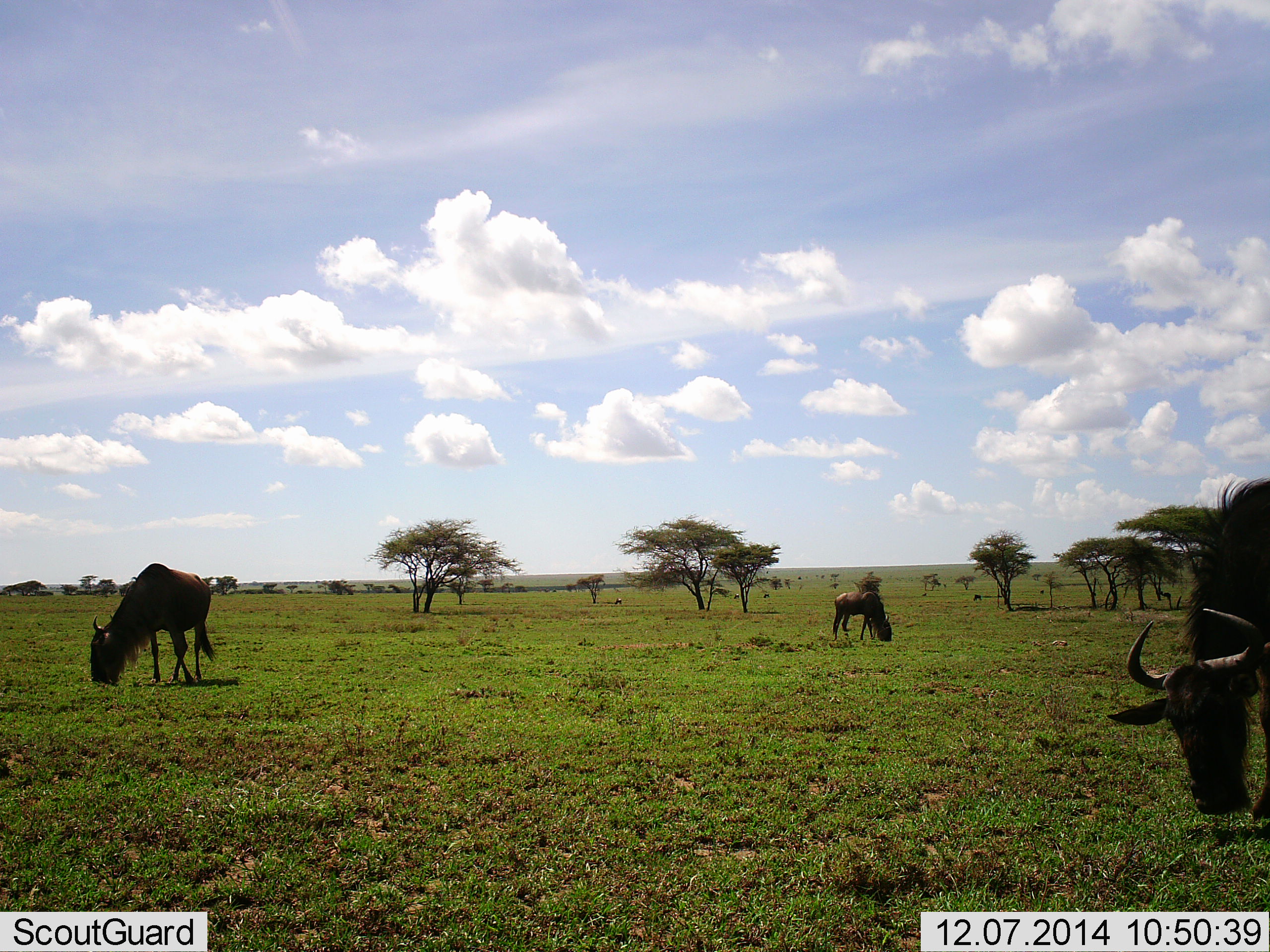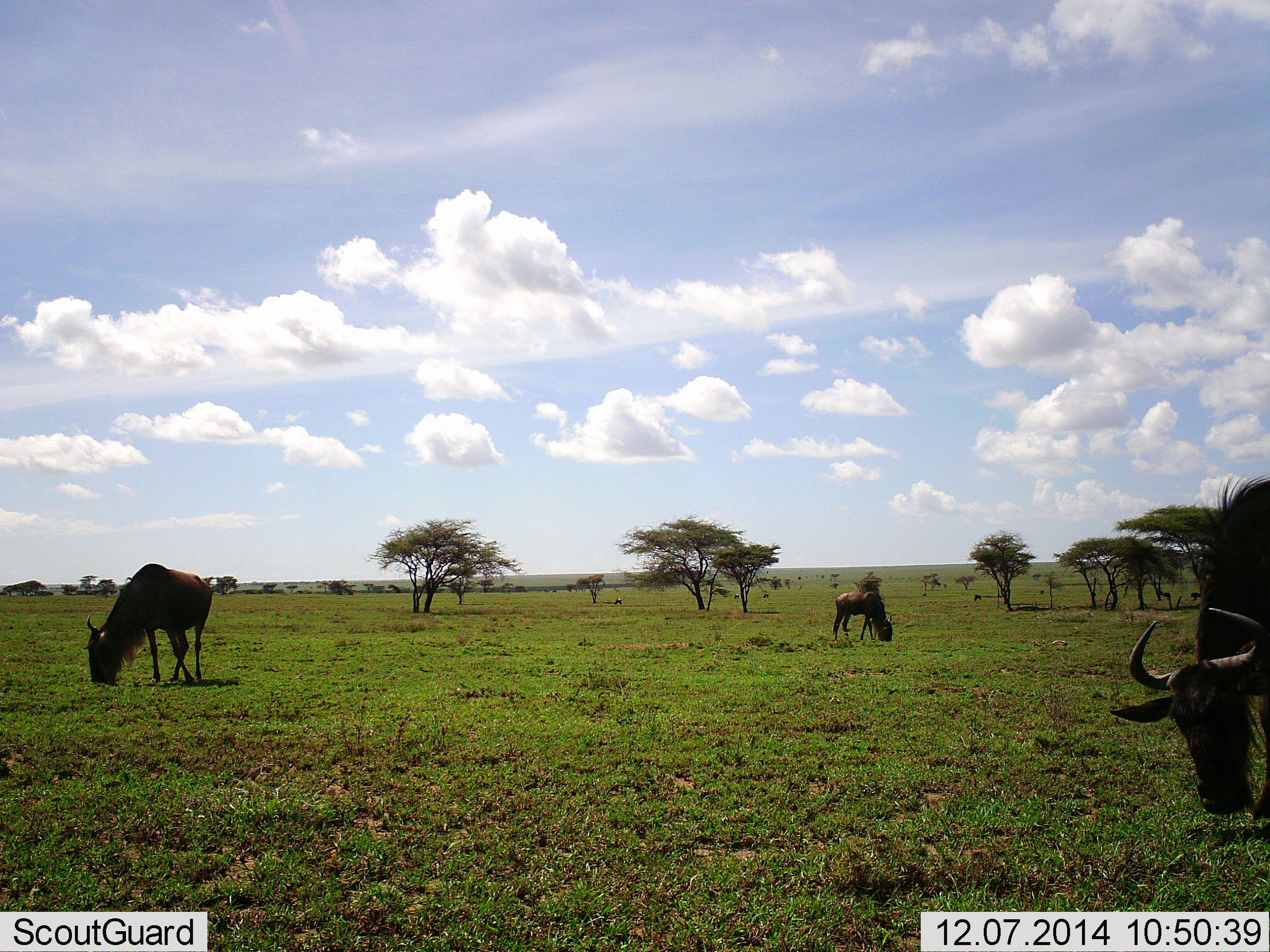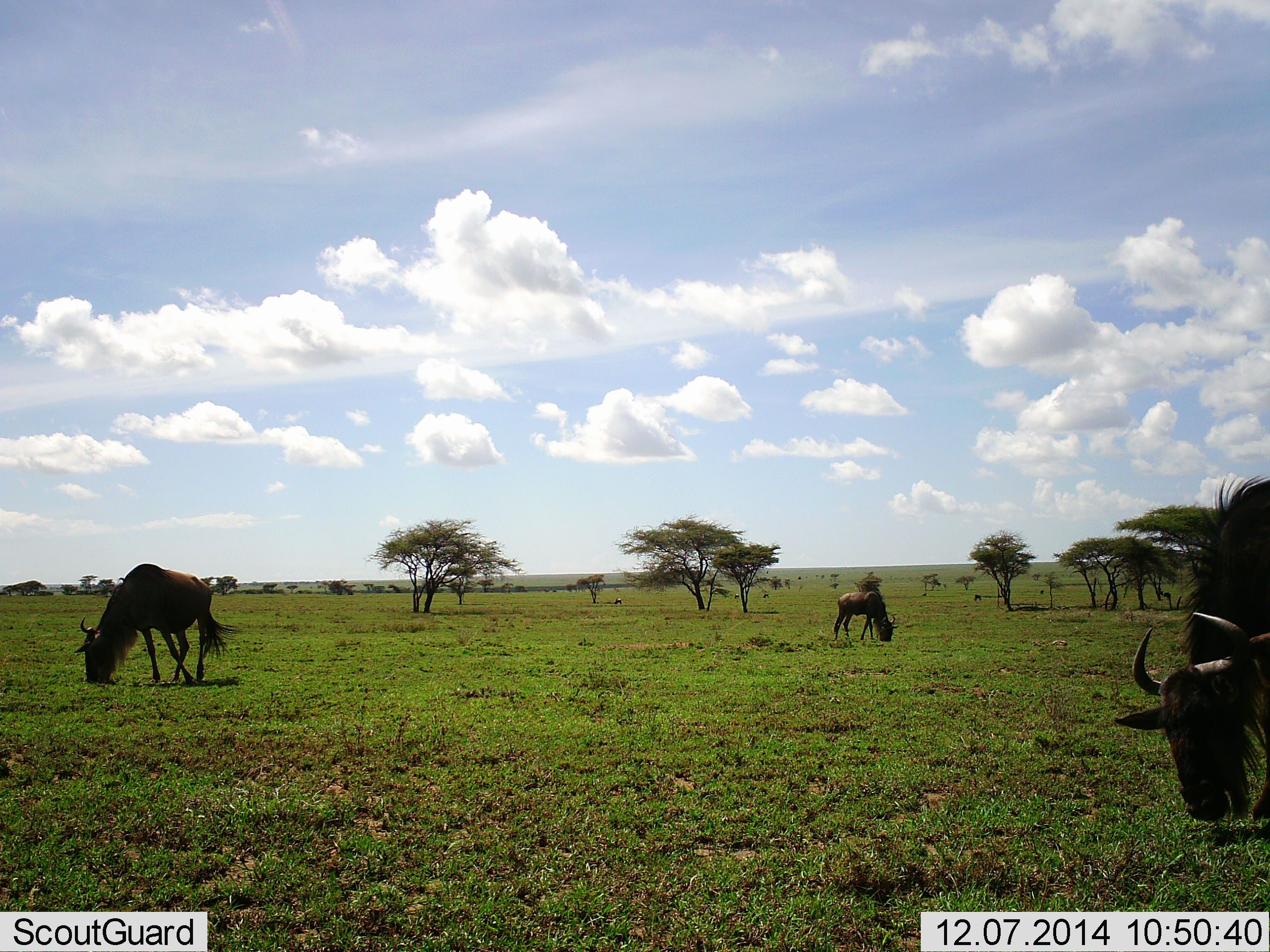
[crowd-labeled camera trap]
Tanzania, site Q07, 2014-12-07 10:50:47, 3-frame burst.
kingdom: Animalia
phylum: Chordata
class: Mammalia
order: Artiodactyla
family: Bovidae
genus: Connochaetes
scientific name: Connochaetes taurinus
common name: blue wildebeest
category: wildebeest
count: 3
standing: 40%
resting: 0%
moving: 0%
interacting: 0%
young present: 0%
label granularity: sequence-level